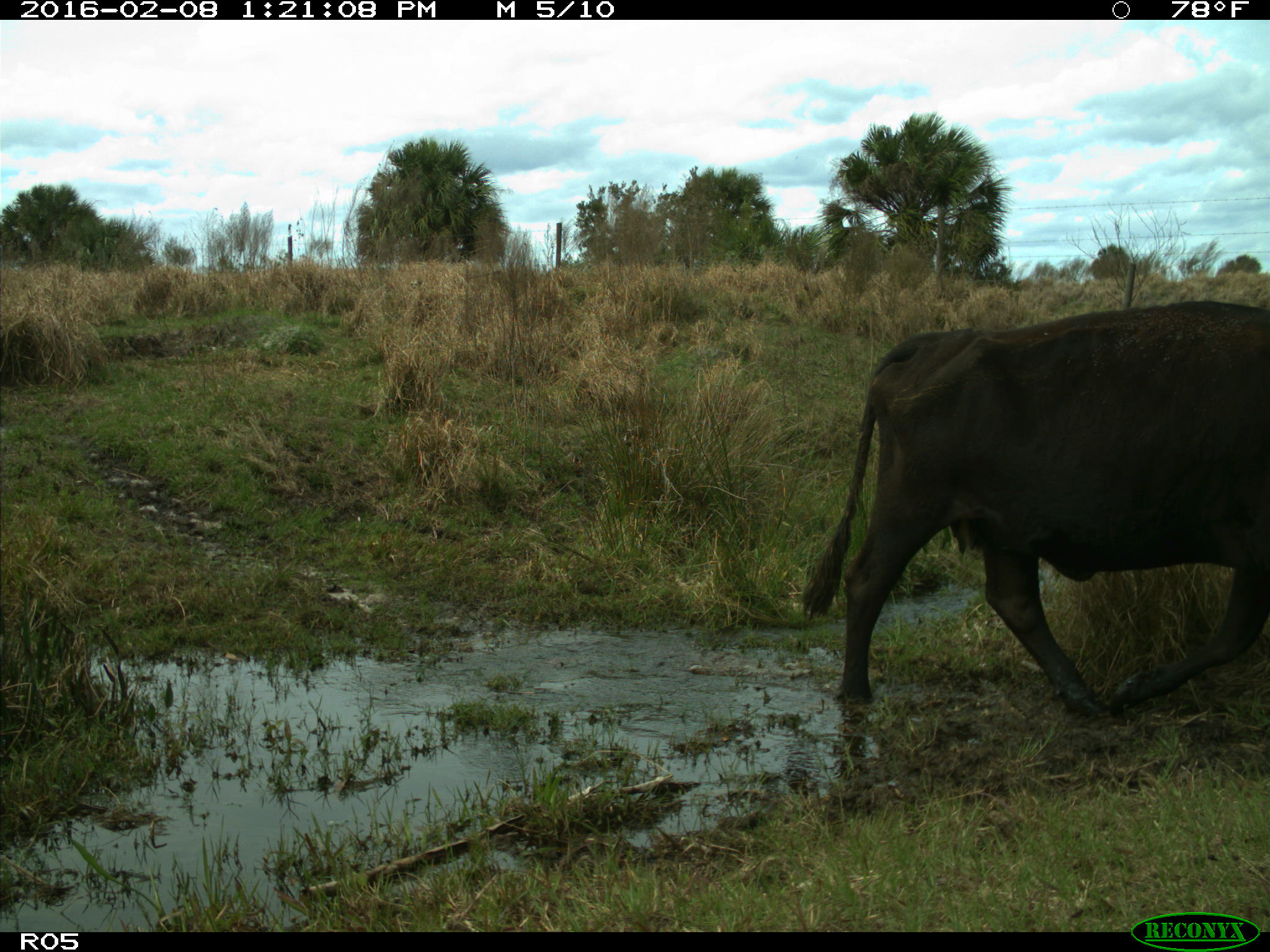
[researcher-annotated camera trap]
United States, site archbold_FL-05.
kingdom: Animalia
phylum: Chordata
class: Mammalia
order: Artiodactyla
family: Bovidae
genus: Bos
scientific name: Bos taurus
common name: domestic cow